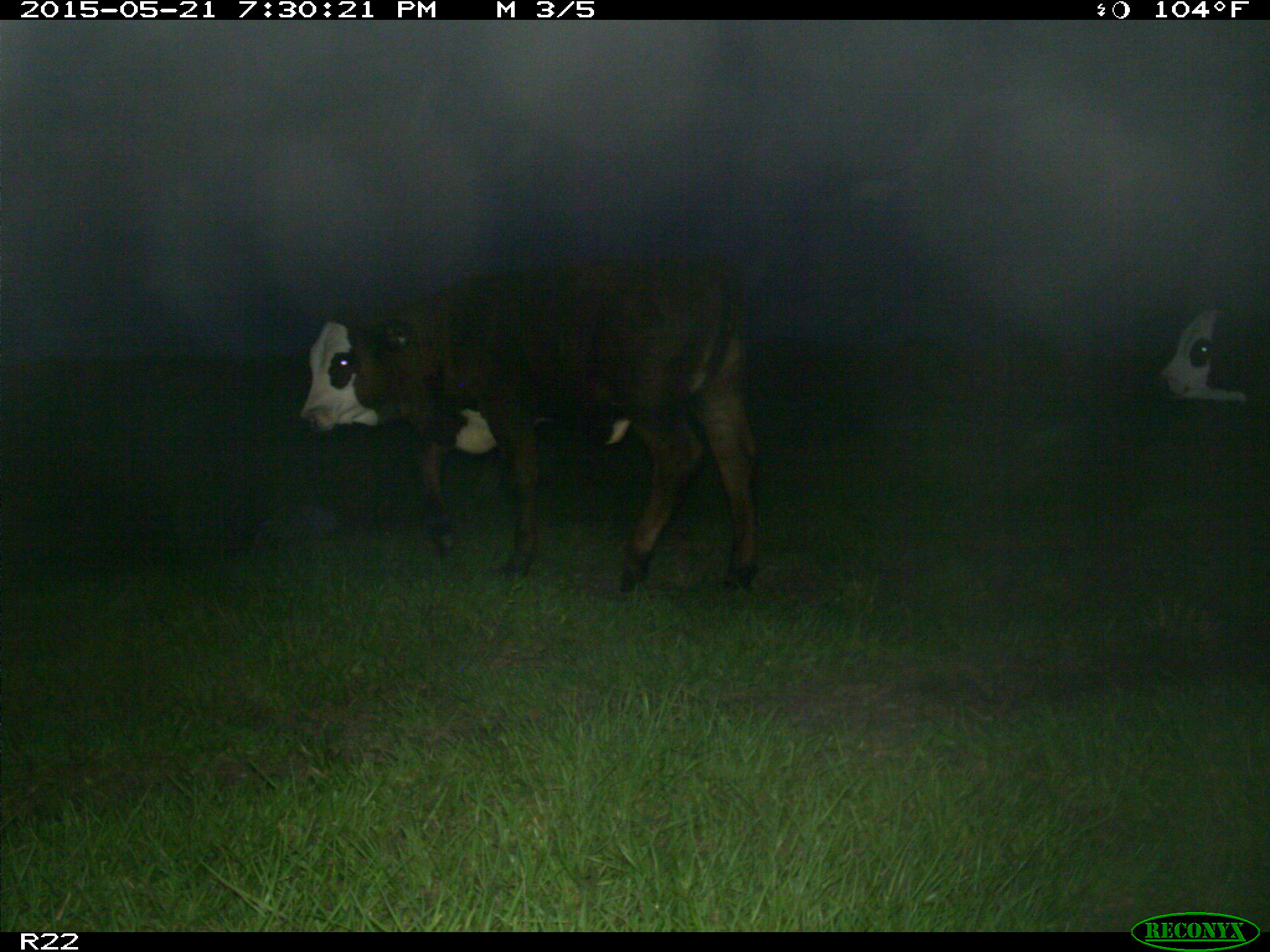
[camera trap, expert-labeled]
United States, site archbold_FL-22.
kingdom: Animalia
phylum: Chordata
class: Mammalia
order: Artiodactyla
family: Bovidae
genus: Bos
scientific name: Bos taurus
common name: domestic cow